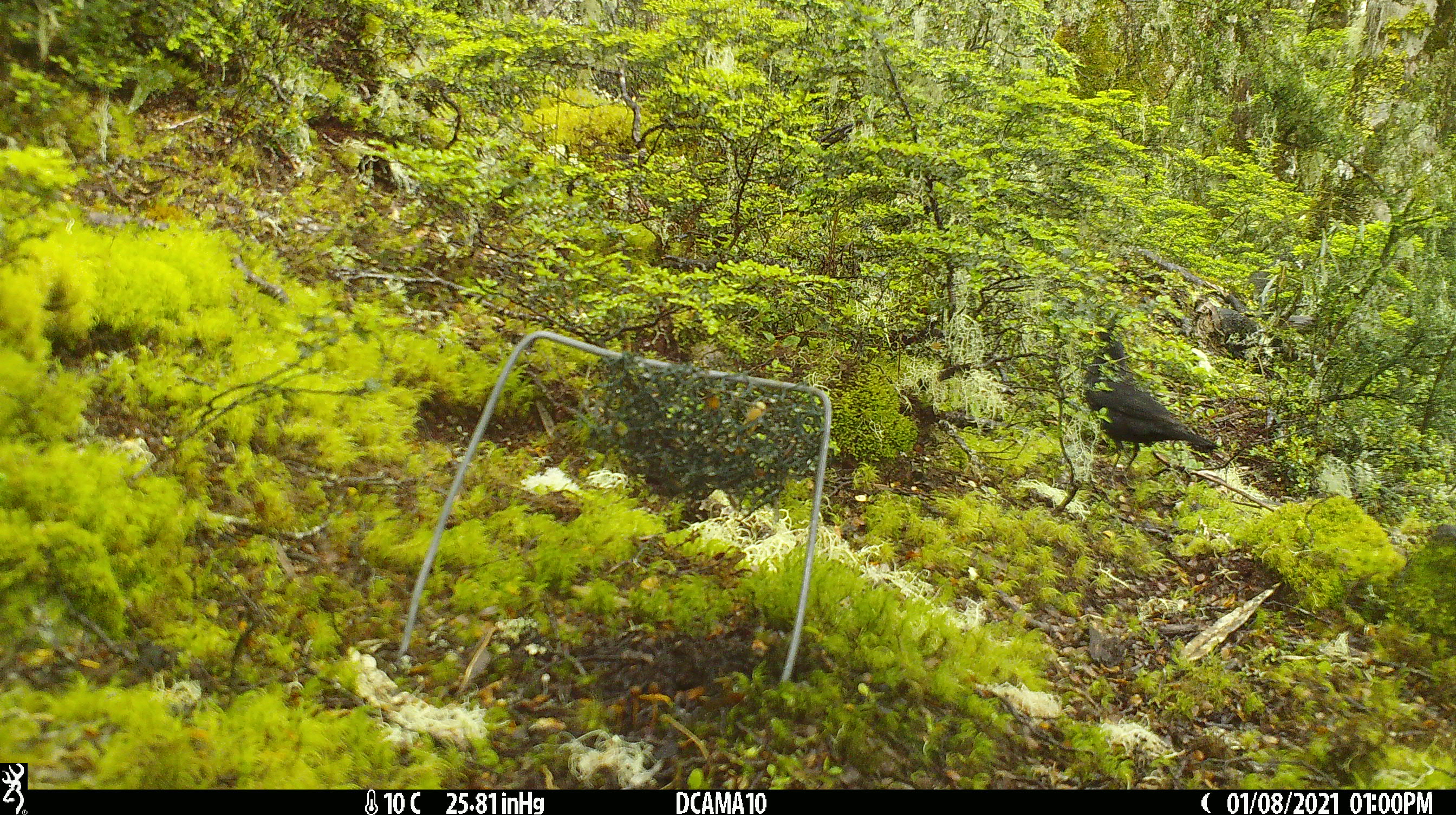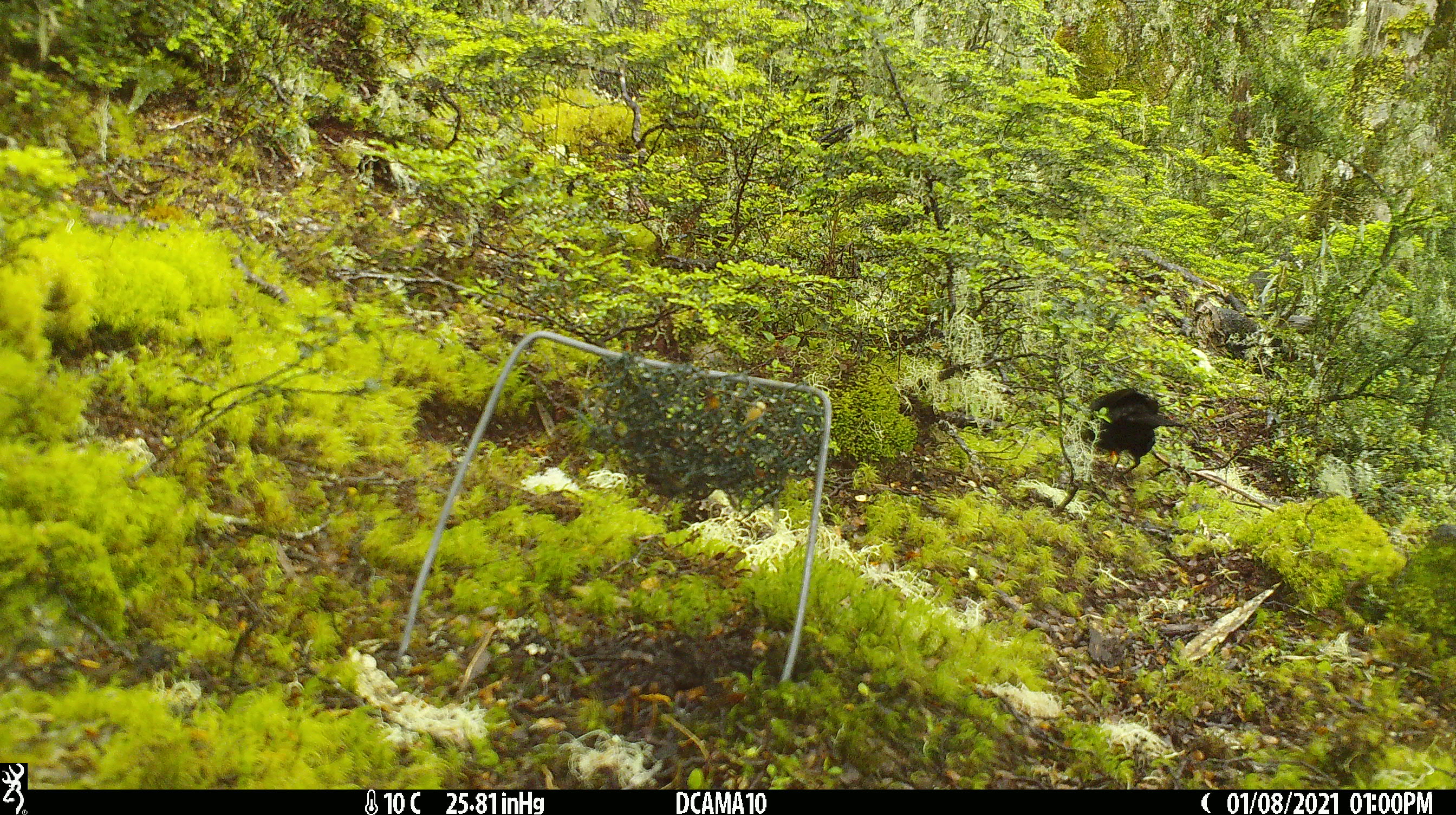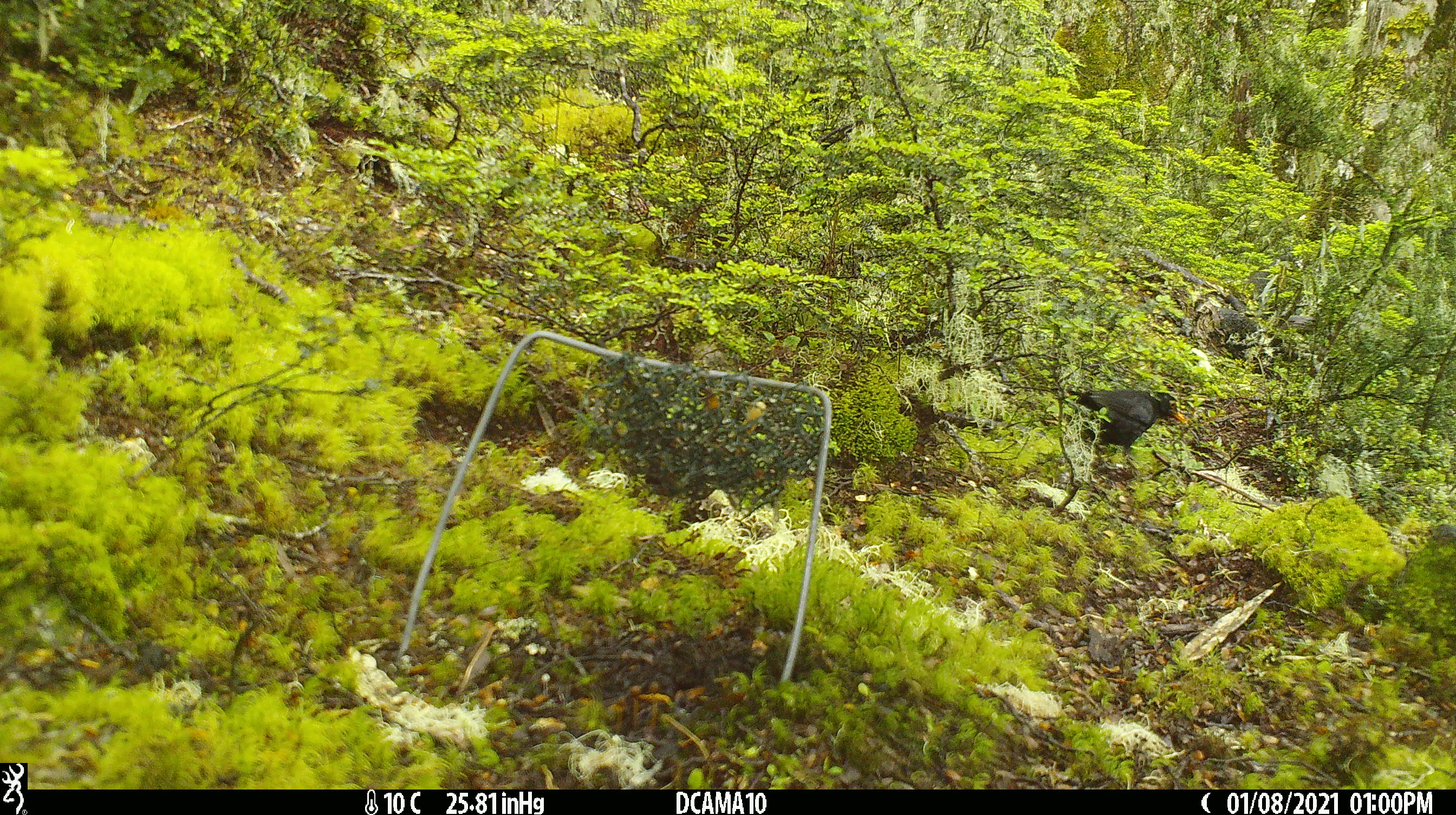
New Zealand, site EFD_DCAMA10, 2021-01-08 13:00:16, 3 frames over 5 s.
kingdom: Animalia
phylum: Chordata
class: Aves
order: Passeriformes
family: Turdidae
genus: Turdus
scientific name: Turdus merula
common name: eurasian blackbird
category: blackbird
Blackbird (eurasian blackbird) (Turdus merula).